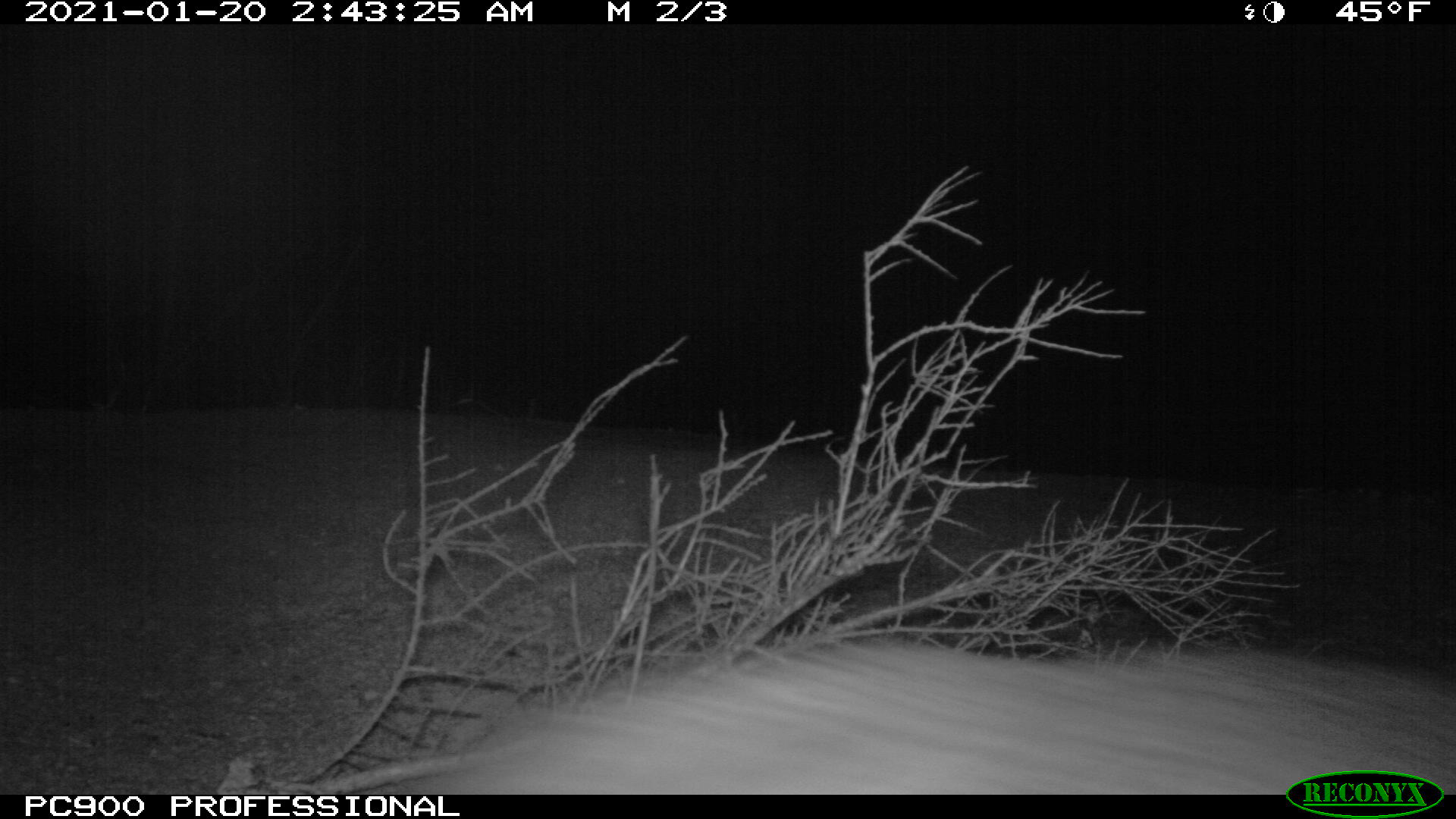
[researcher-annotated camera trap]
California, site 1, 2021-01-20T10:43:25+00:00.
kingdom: Animalia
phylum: Chordata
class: Mammalia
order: Carnivora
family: Canidae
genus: Urocyon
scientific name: Urocyon cinereoargenteus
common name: gray fox